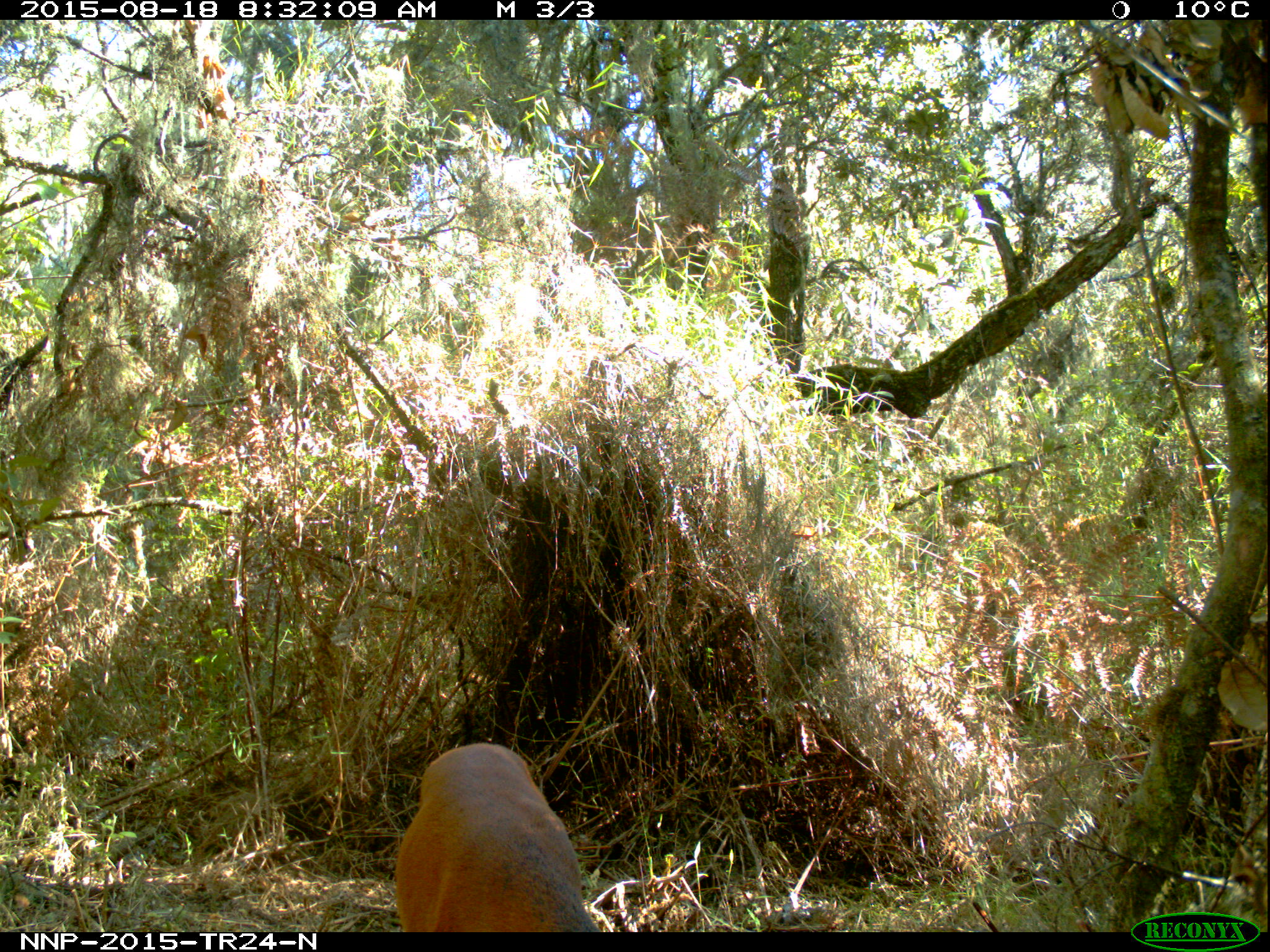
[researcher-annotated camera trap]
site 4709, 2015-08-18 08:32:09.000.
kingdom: Animalia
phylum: Chordata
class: Mammalia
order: Artiodactyla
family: Bovidae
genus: Cephalophus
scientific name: Cephalophus nigrifrons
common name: black-fronted duiker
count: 1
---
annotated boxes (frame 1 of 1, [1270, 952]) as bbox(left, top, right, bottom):
cephalophus nigrifrons: bbox(392, 740, 601, 930)